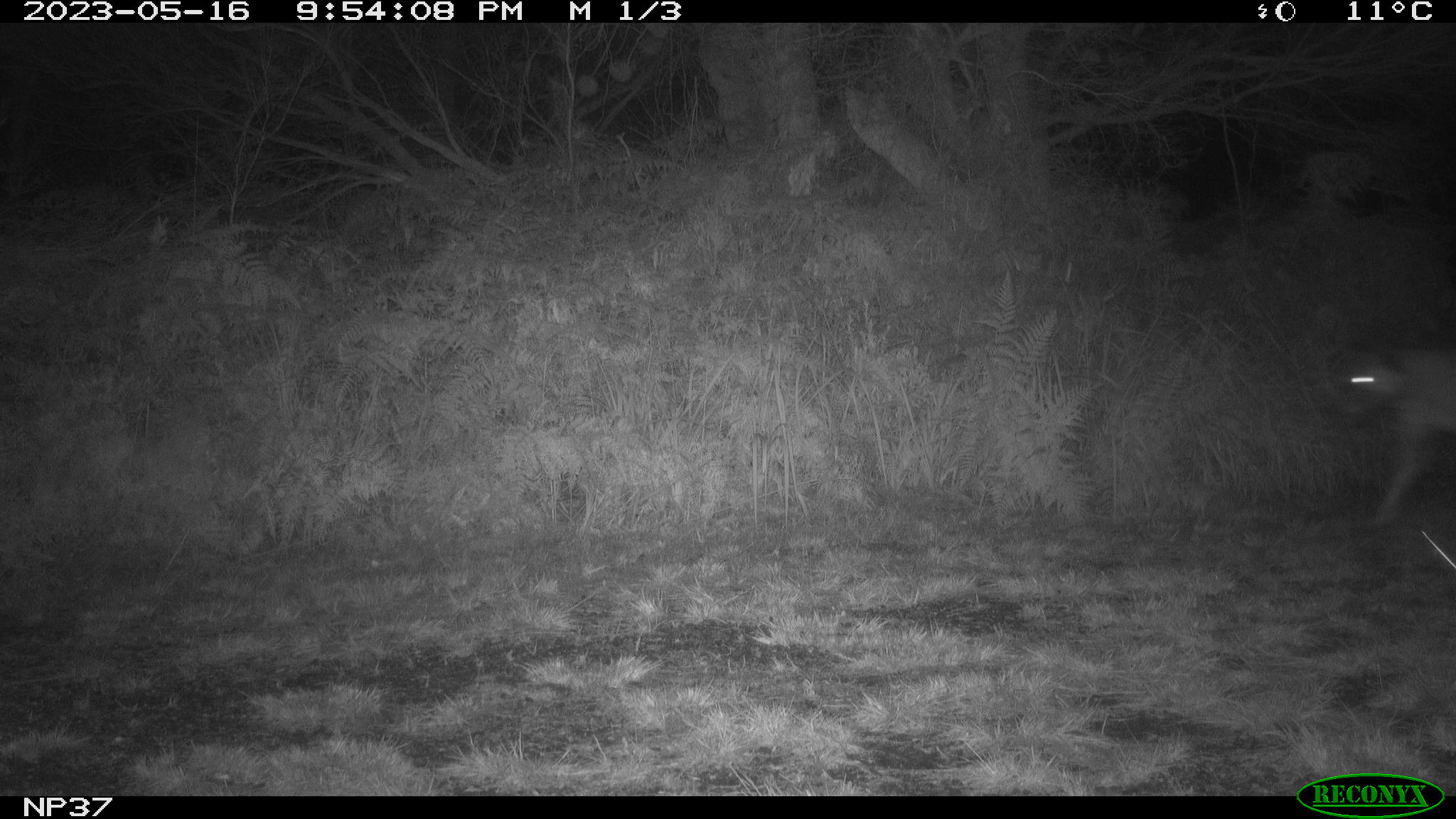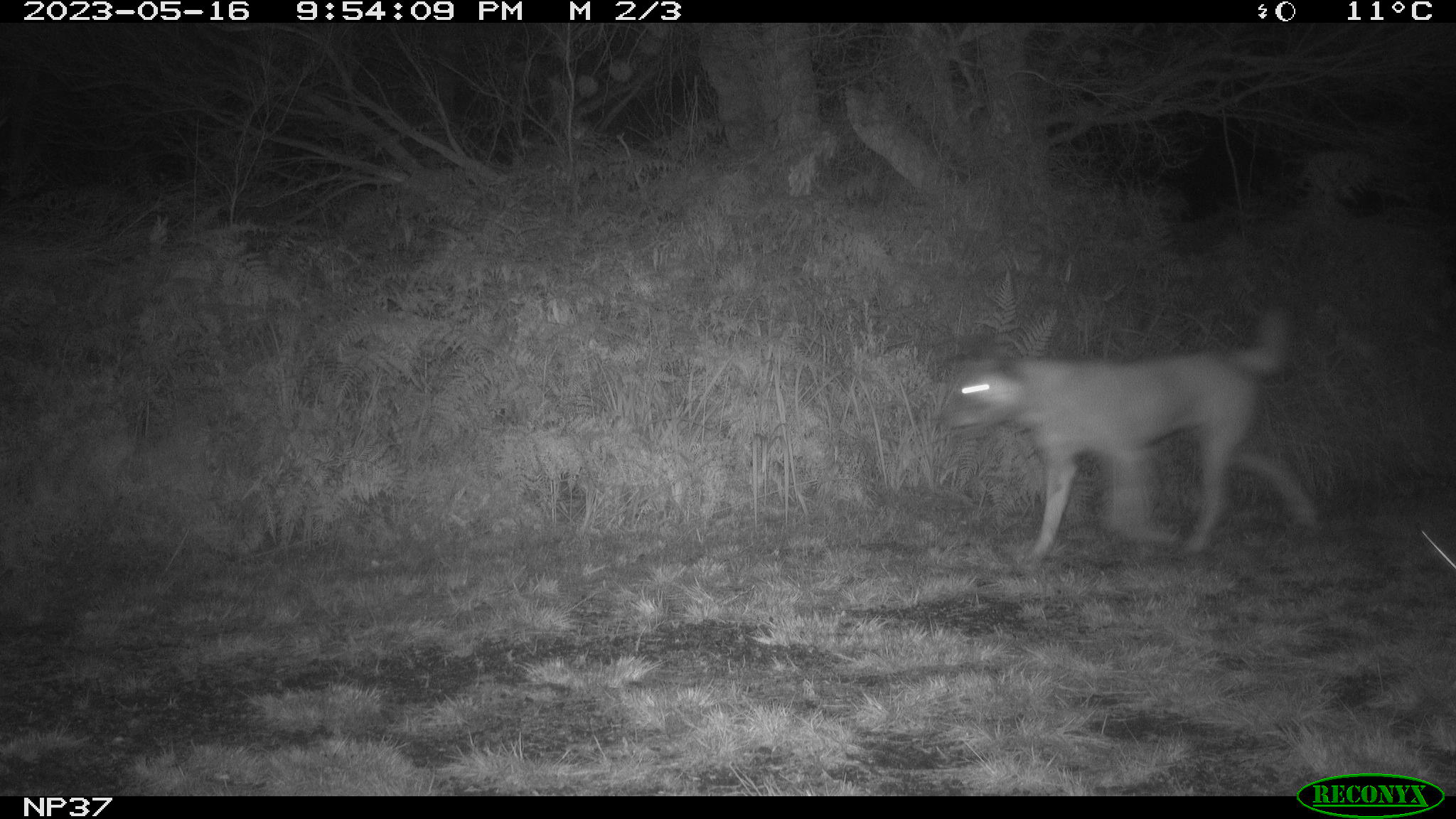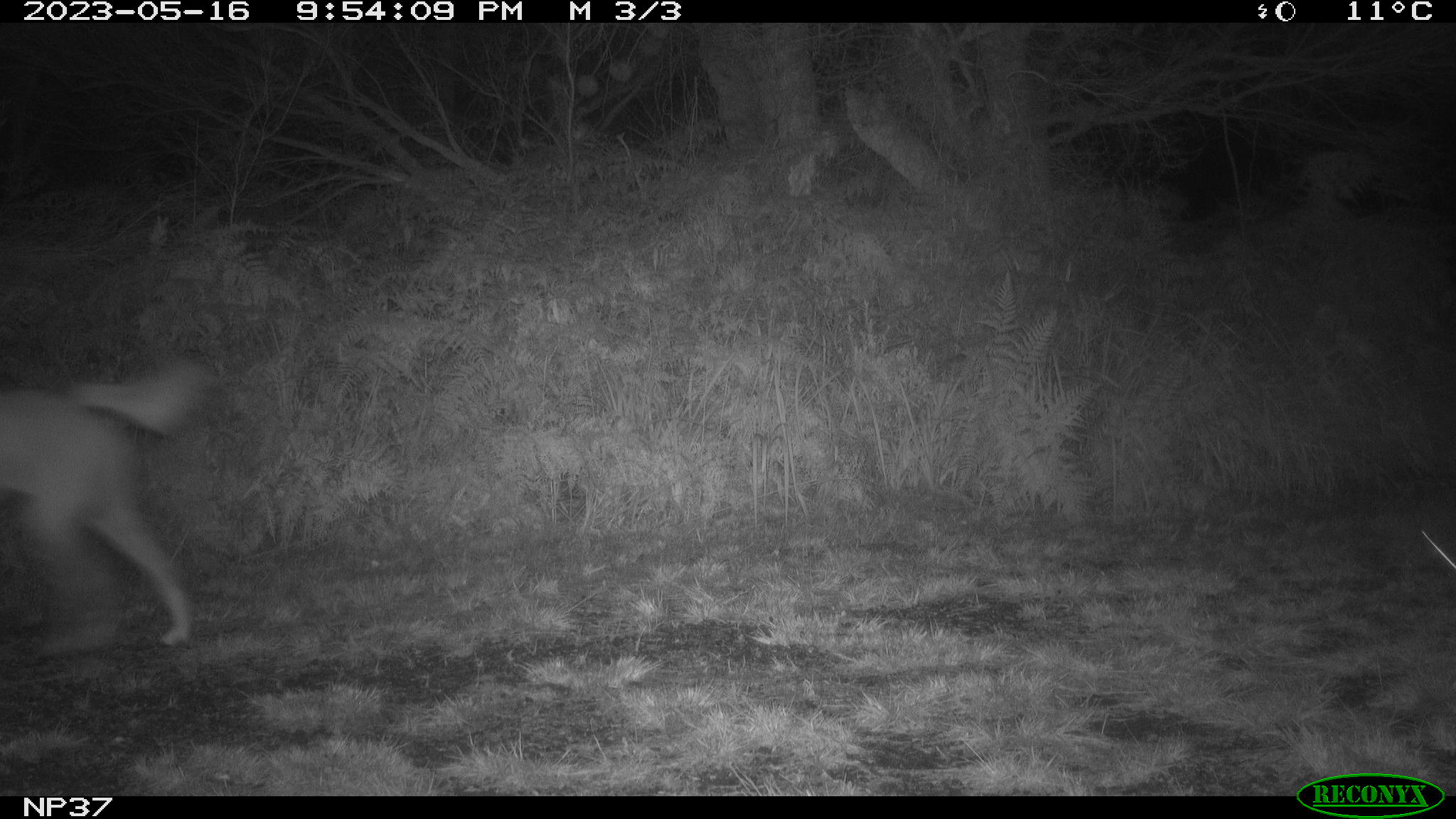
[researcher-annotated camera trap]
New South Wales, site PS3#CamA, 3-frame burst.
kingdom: Animalia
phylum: Chordata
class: Mammalia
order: Carnivora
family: Canidae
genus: Canis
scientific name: Canis familiaris dingo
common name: dingo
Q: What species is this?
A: Dingo (Canis familiaris dingo).